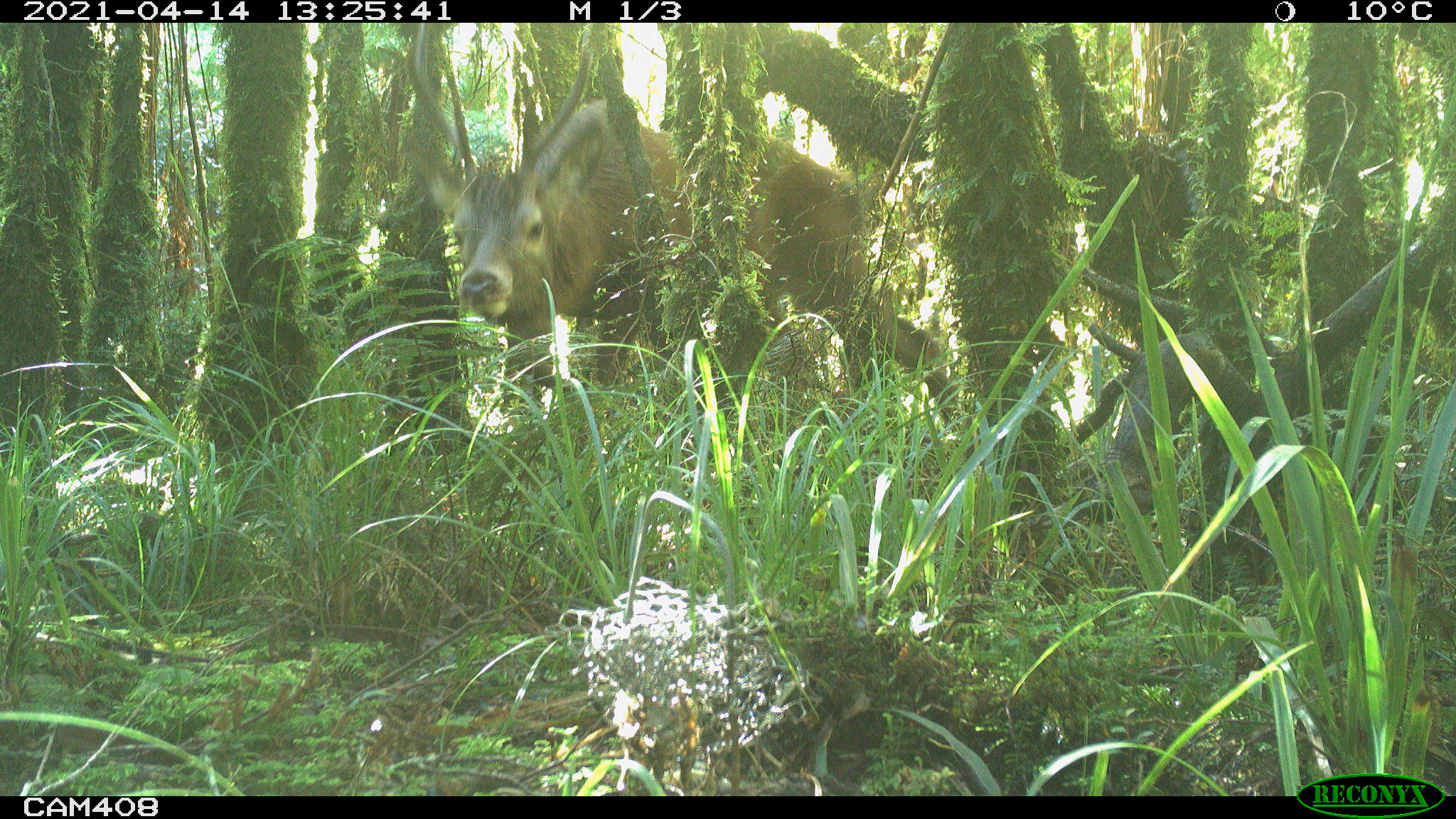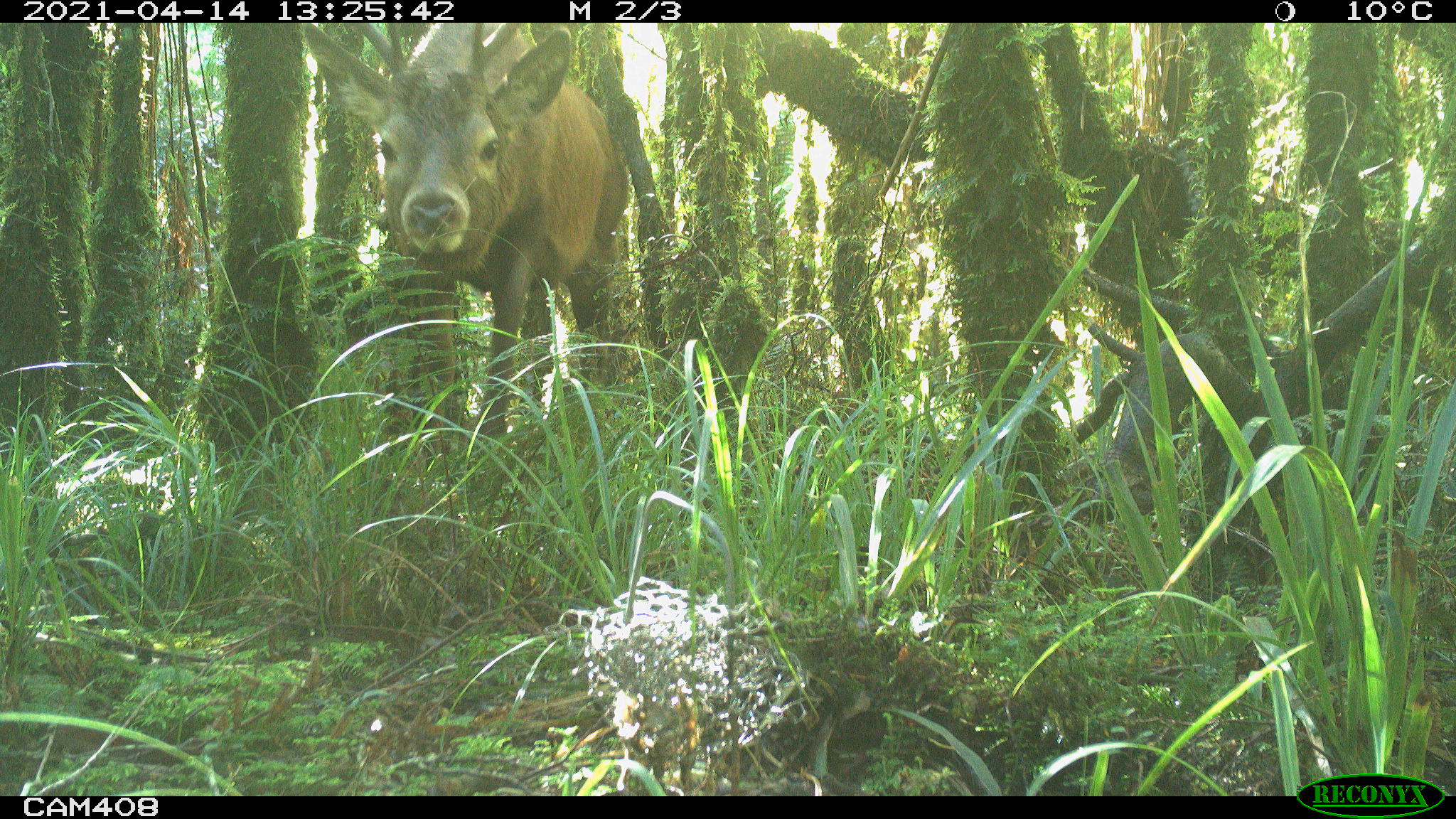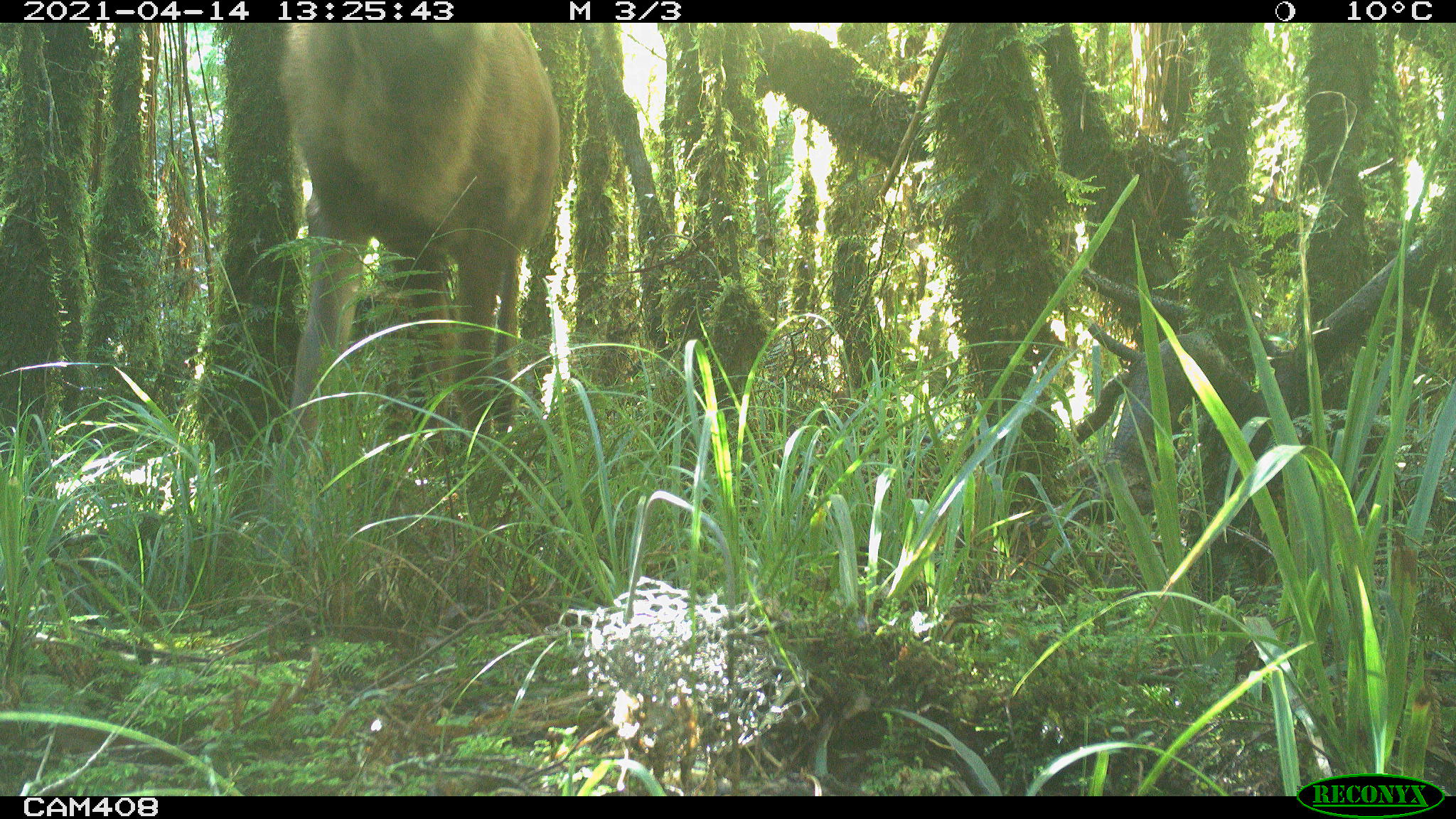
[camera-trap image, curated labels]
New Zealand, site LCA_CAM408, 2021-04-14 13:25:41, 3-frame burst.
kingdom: Animalia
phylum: Chordata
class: Mammalia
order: Artiodactyla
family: Cervidae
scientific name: Cervidae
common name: deer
Deer (Cervidae).